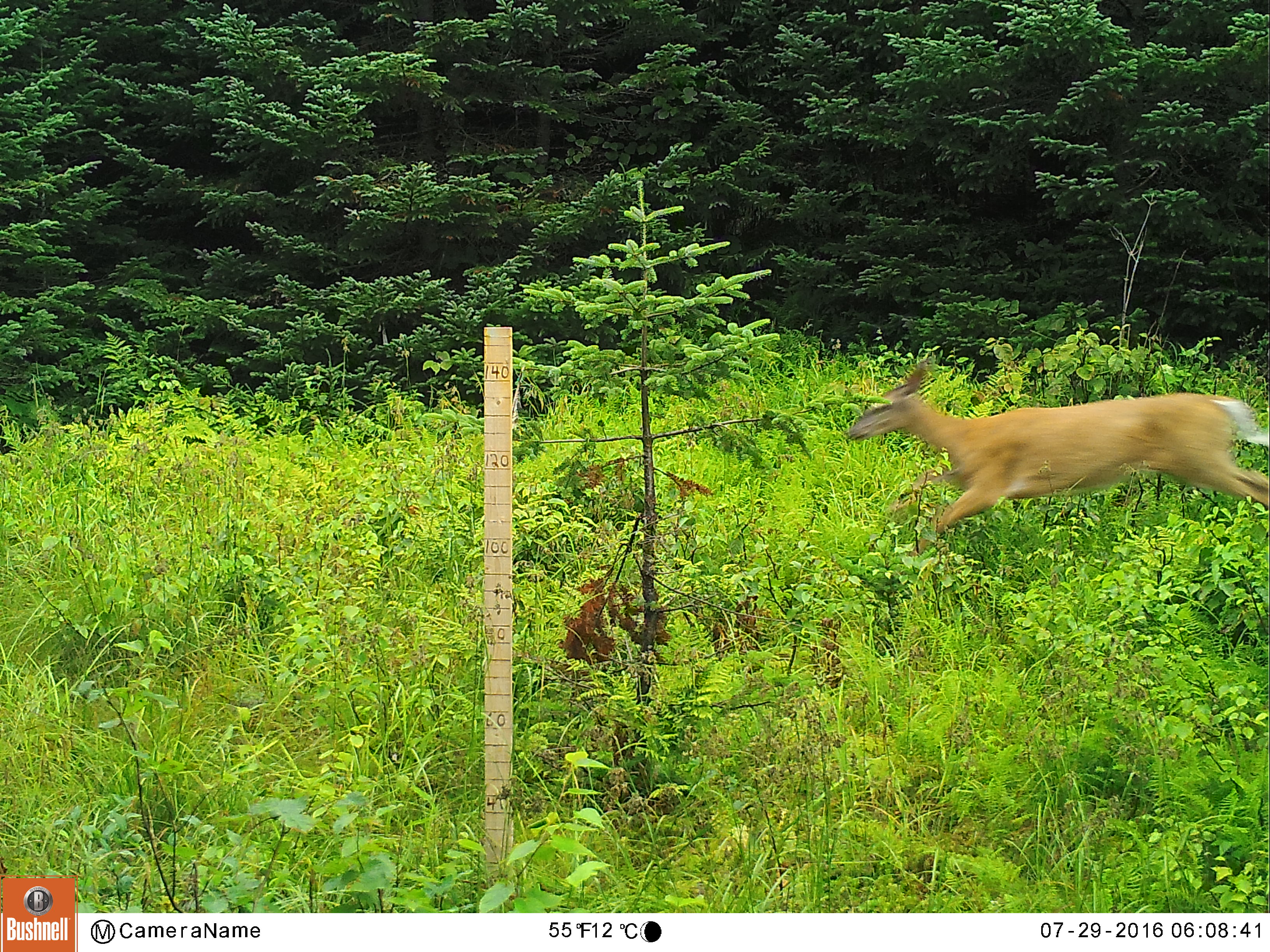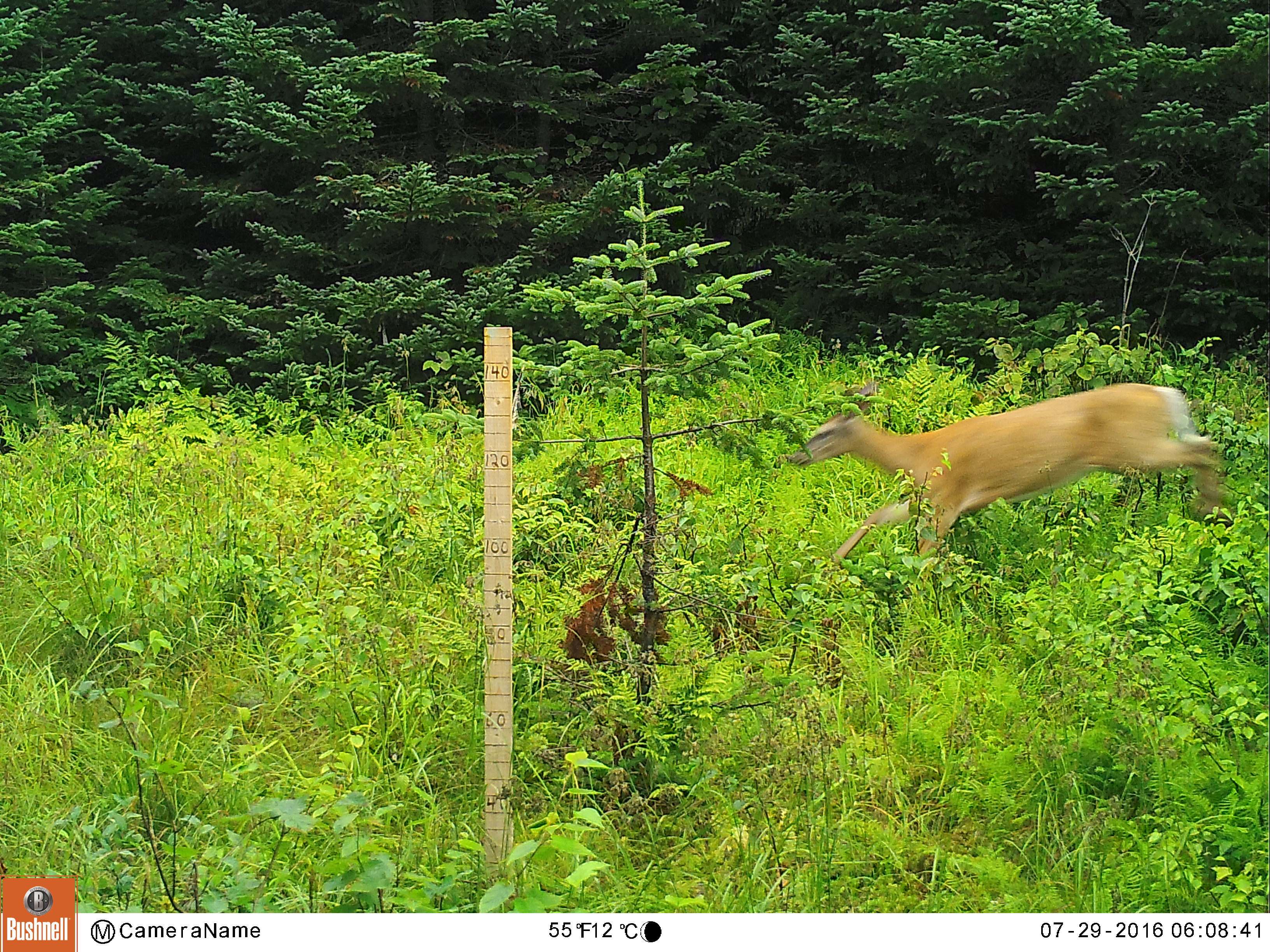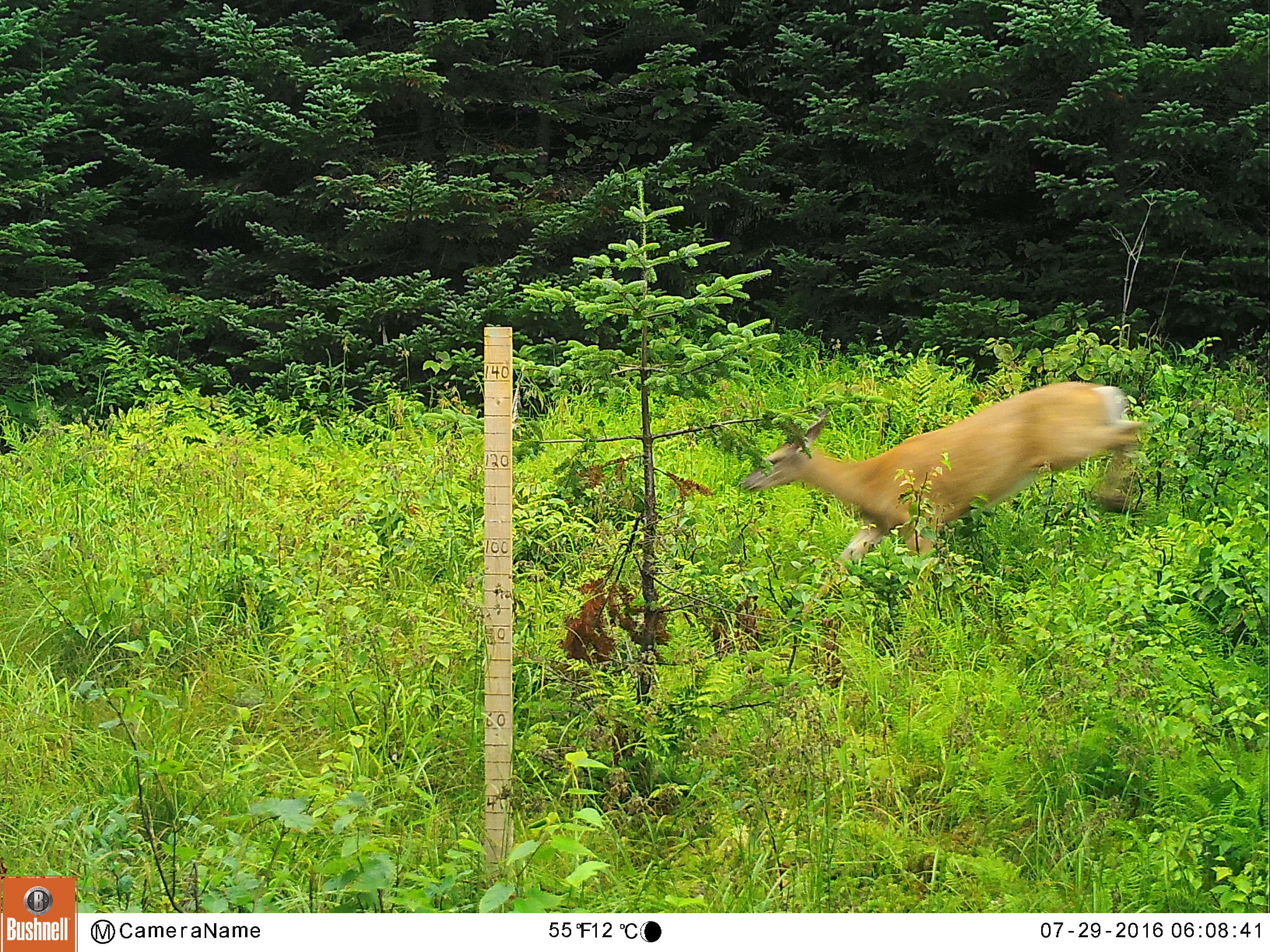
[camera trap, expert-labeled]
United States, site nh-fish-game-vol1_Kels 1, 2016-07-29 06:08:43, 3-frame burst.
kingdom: Animalia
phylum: Chordata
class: Mammalia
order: Artiodactyla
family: Cervidae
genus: Odocoileus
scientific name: Odocoileus virginianus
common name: white-tailed deer